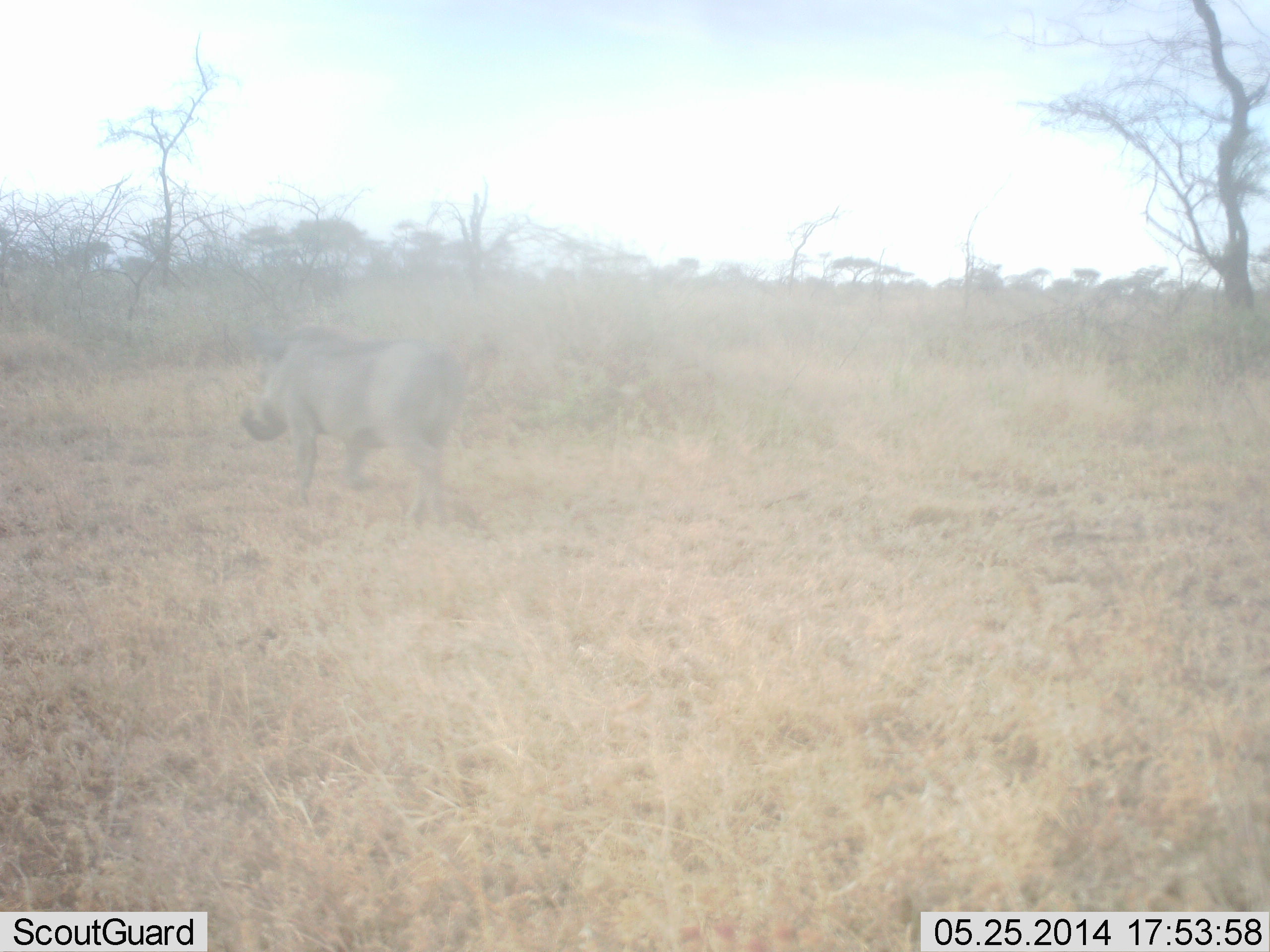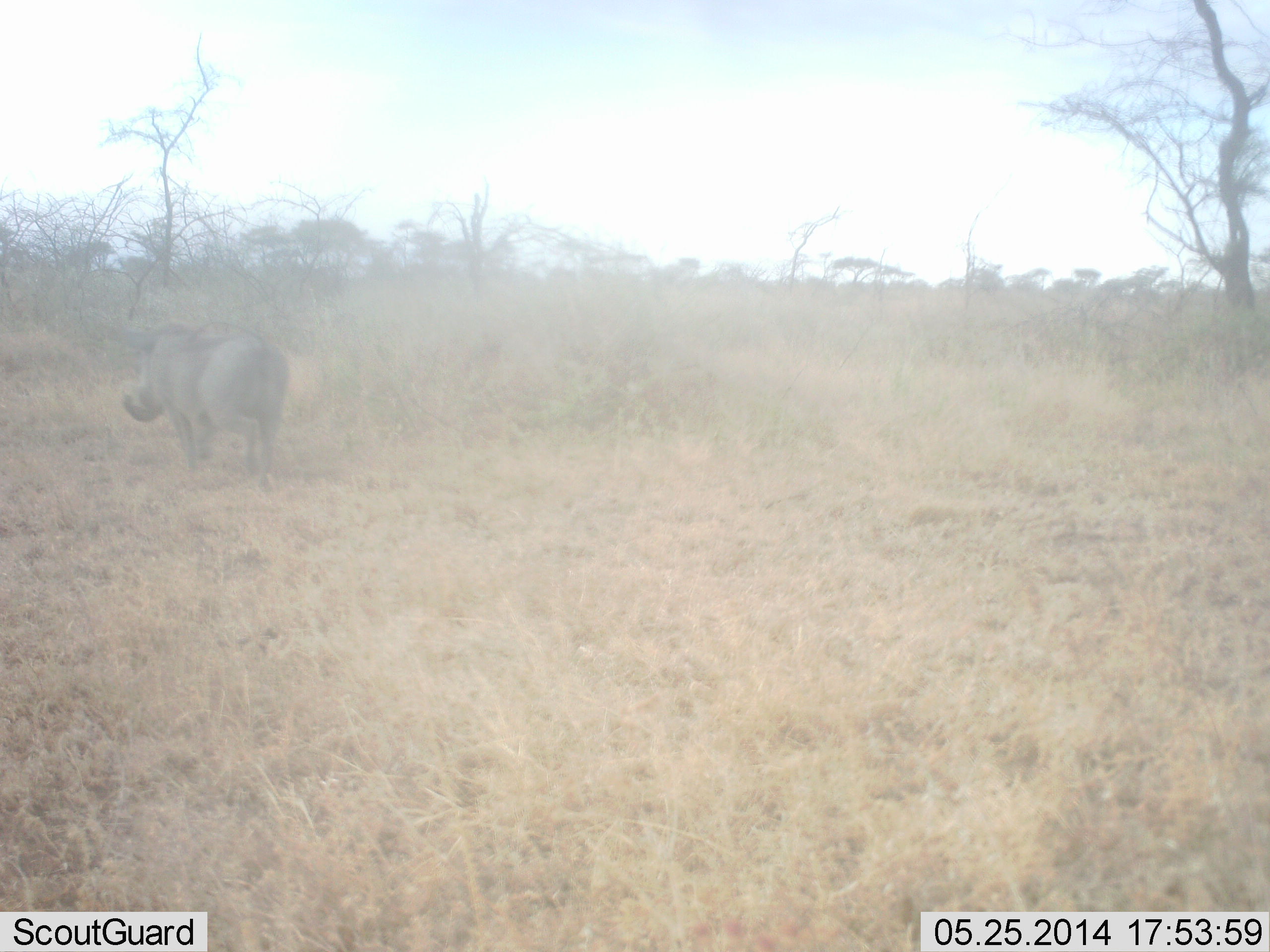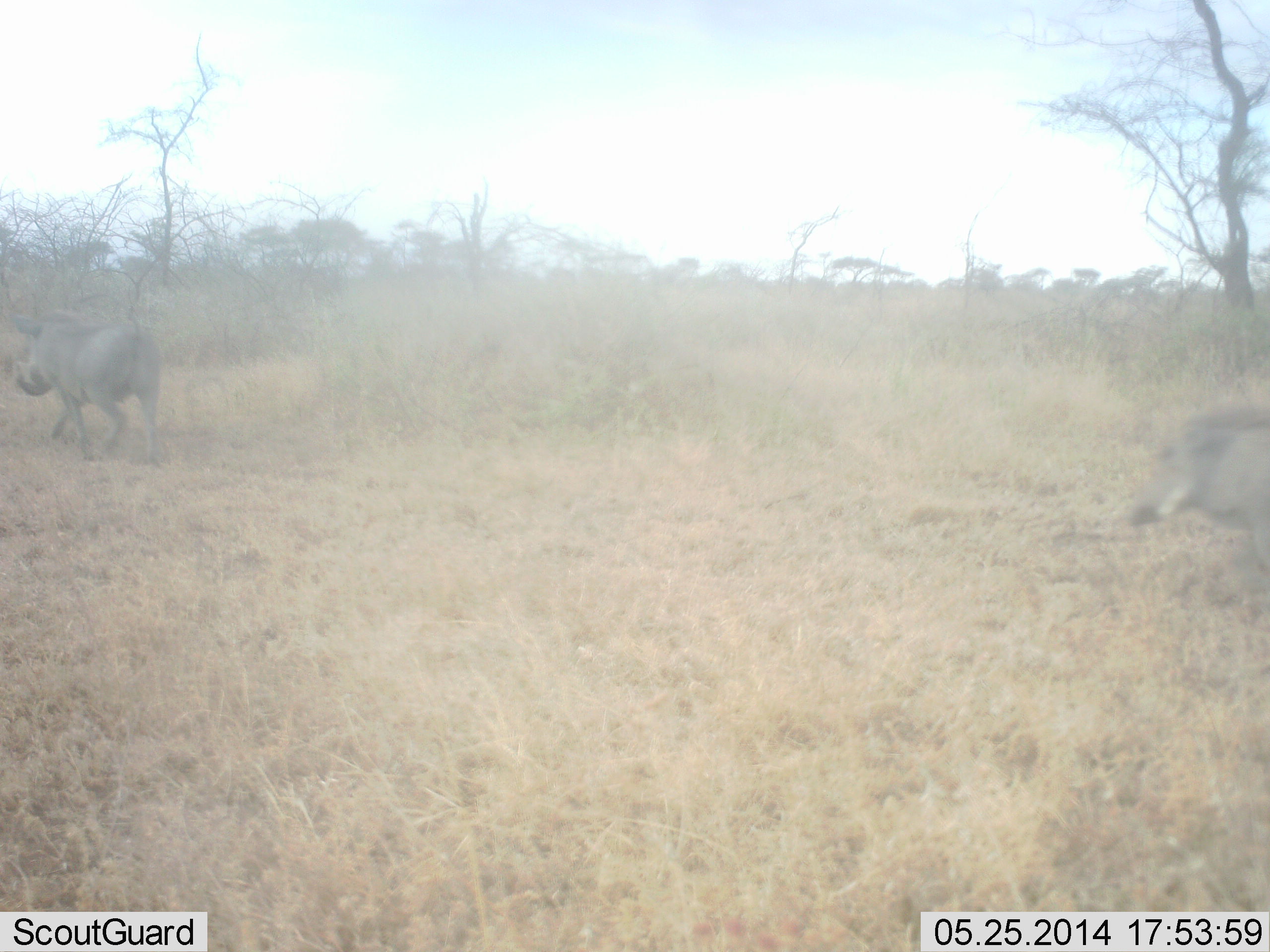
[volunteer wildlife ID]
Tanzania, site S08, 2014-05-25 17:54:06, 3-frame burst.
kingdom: Animalia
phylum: Chordata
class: Mammalia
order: Artiodactyla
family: Suidae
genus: Phacochoerus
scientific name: Phacochoerus africanus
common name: warthog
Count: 2.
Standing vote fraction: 0%.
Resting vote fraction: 0%.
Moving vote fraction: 100%.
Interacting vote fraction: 0%.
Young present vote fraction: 0%.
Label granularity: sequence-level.